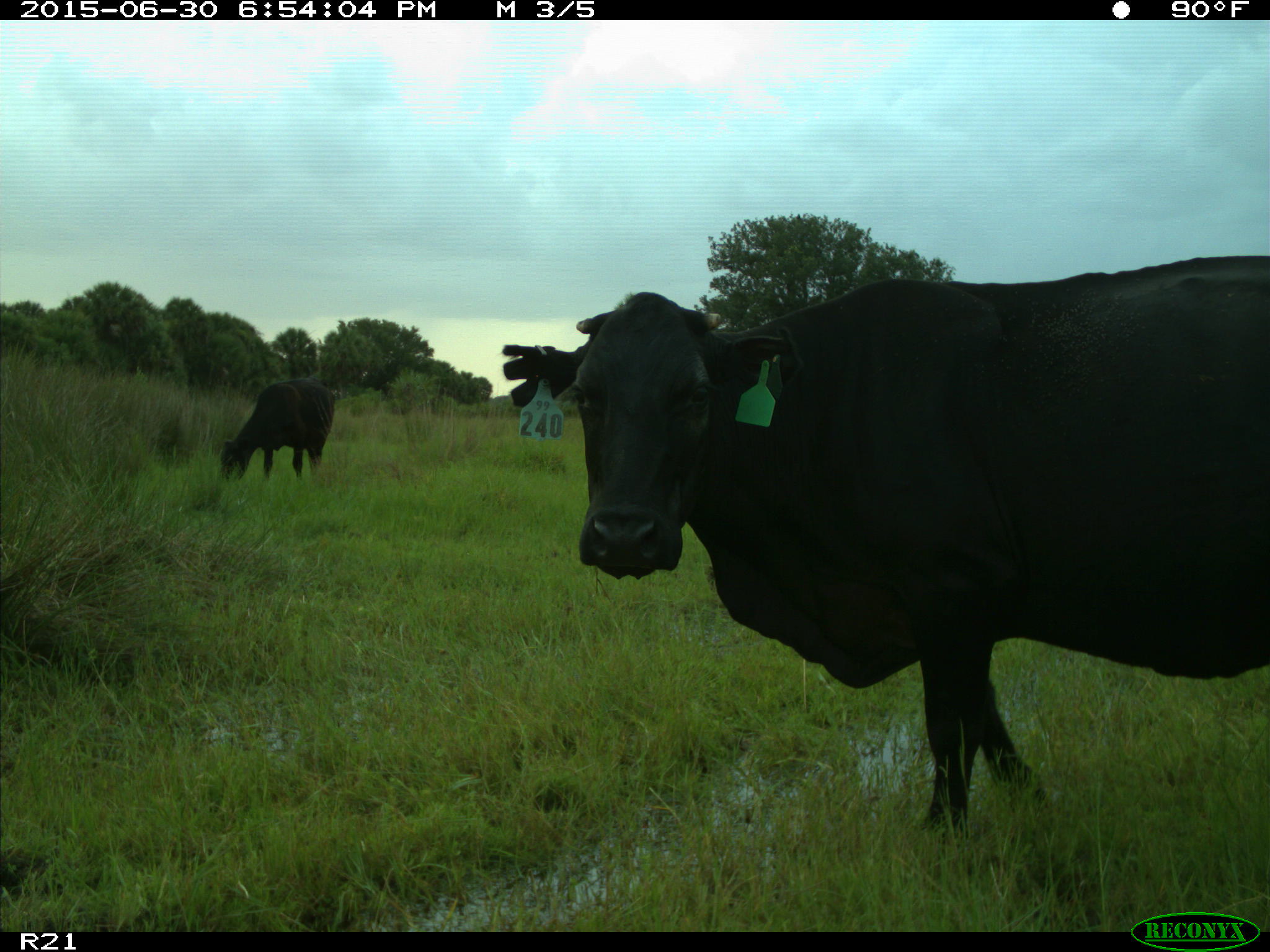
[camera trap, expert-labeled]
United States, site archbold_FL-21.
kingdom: Animalia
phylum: Chordata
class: Mammalia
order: Artiodactyla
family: Bovidae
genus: Bos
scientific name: Bos taurus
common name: domestic cow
Bos taurus (domestic cow).